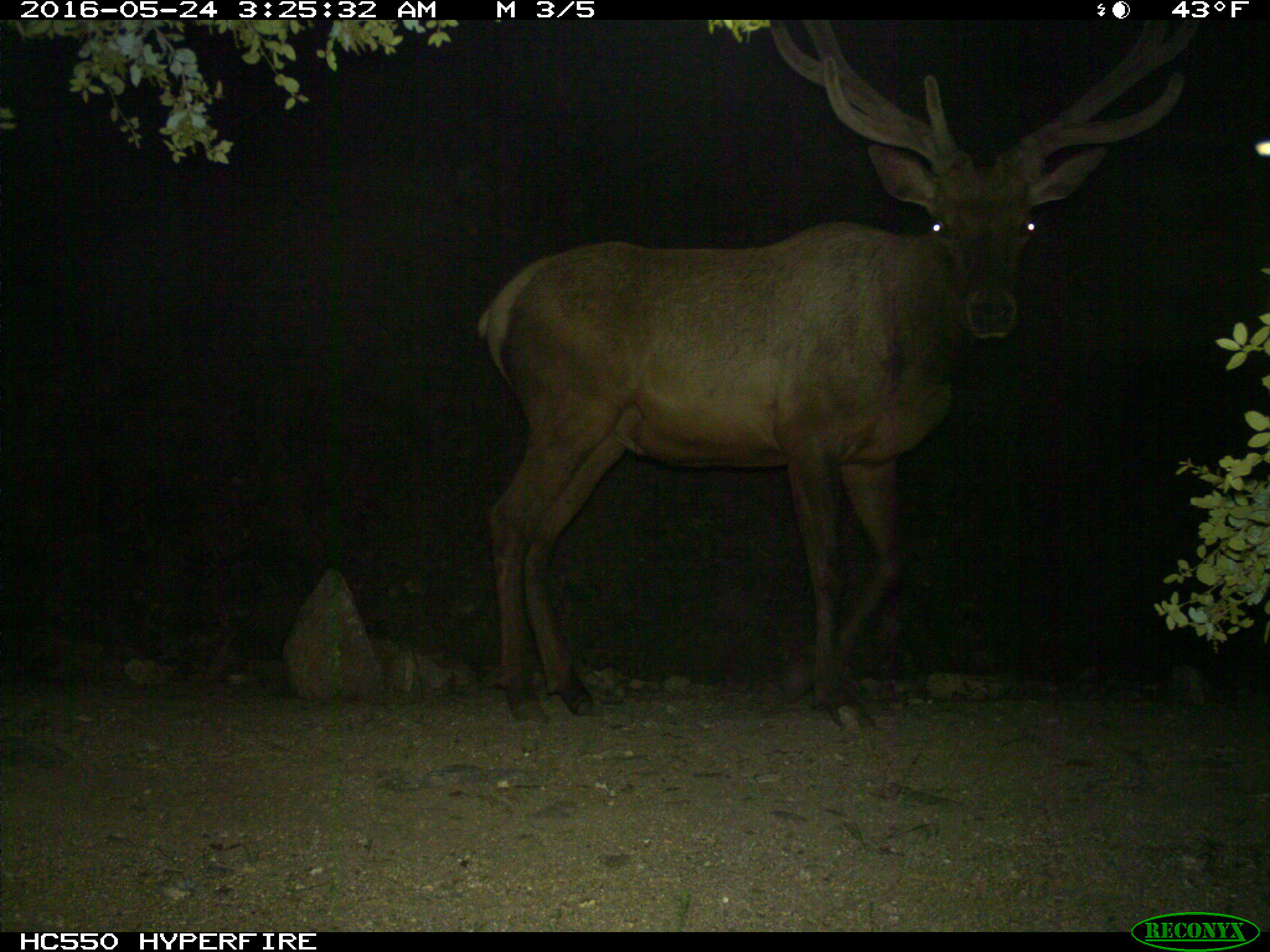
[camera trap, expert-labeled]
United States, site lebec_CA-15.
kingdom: Animalia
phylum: Chordata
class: Mammalia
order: Artiodactyla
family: Cervidae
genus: Cervus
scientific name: Cervus canadensis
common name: elk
Cervus canadensis (elk).